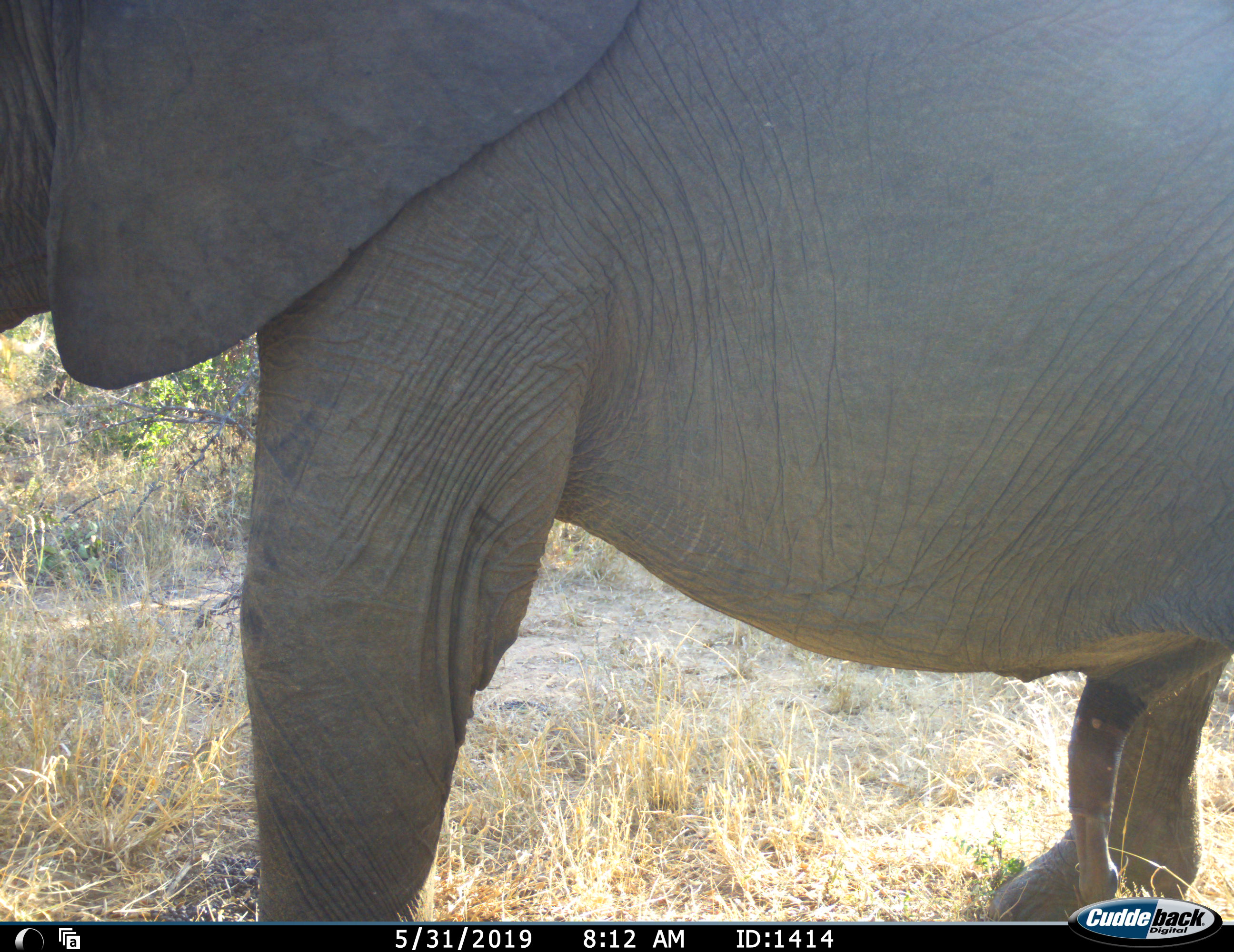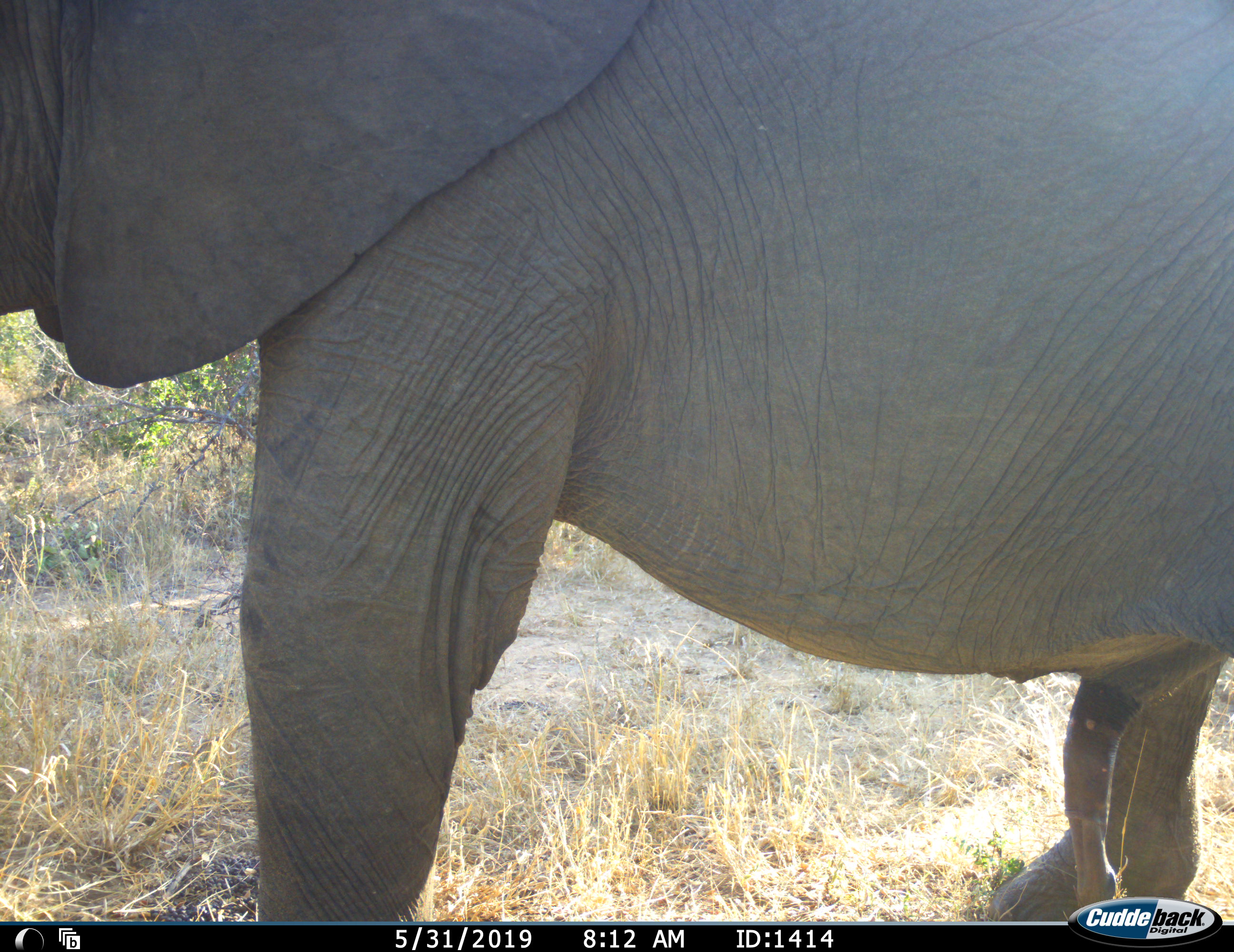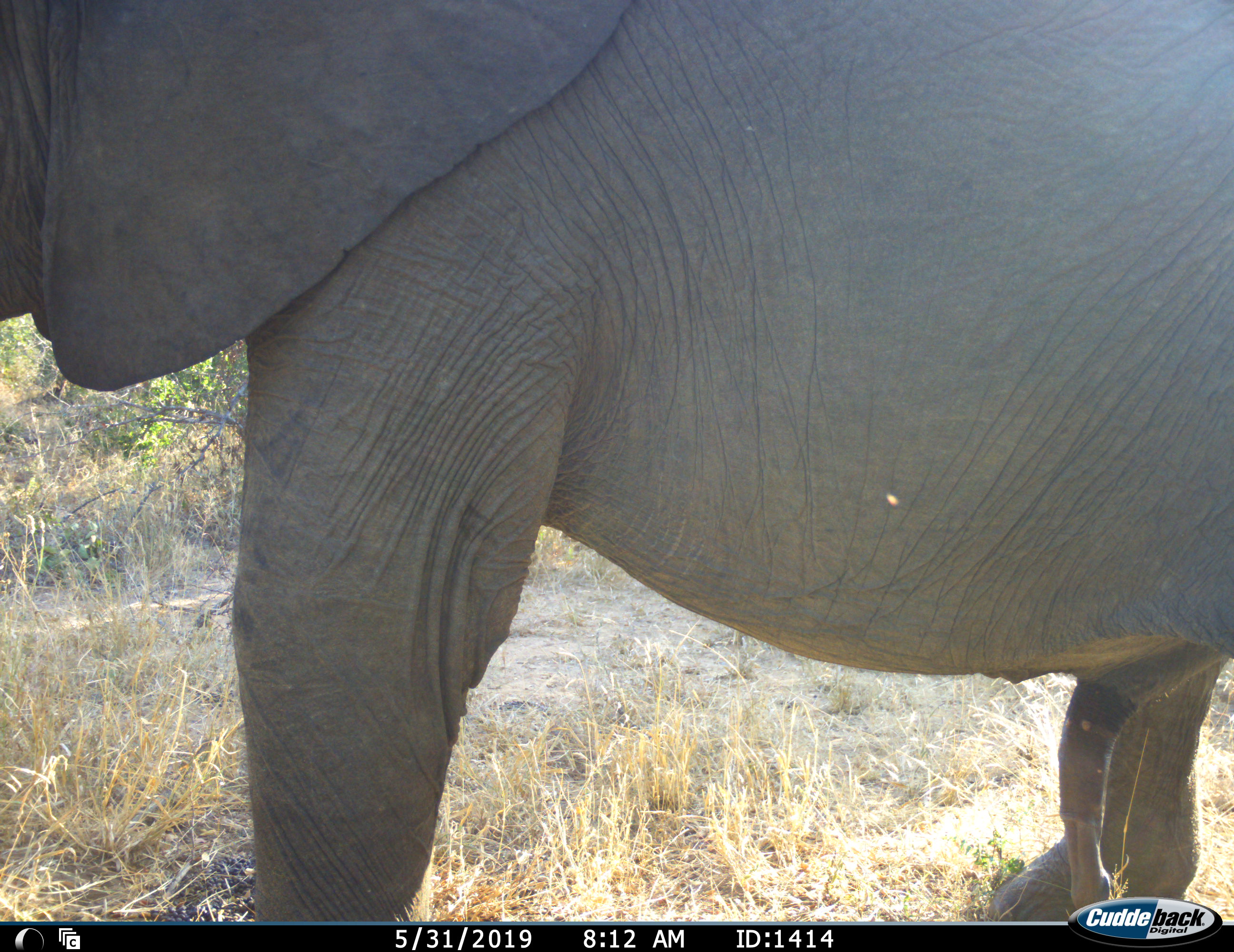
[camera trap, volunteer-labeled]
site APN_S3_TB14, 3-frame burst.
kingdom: Animalia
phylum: Chordata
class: Mammalia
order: Proboscidea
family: Elephantidae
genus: Loxodonta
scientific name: Loxodonta africana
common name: african bush elephant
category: elephant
Elephant (african bush elephant) (Loxodonta africana), count 1. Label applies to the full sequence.